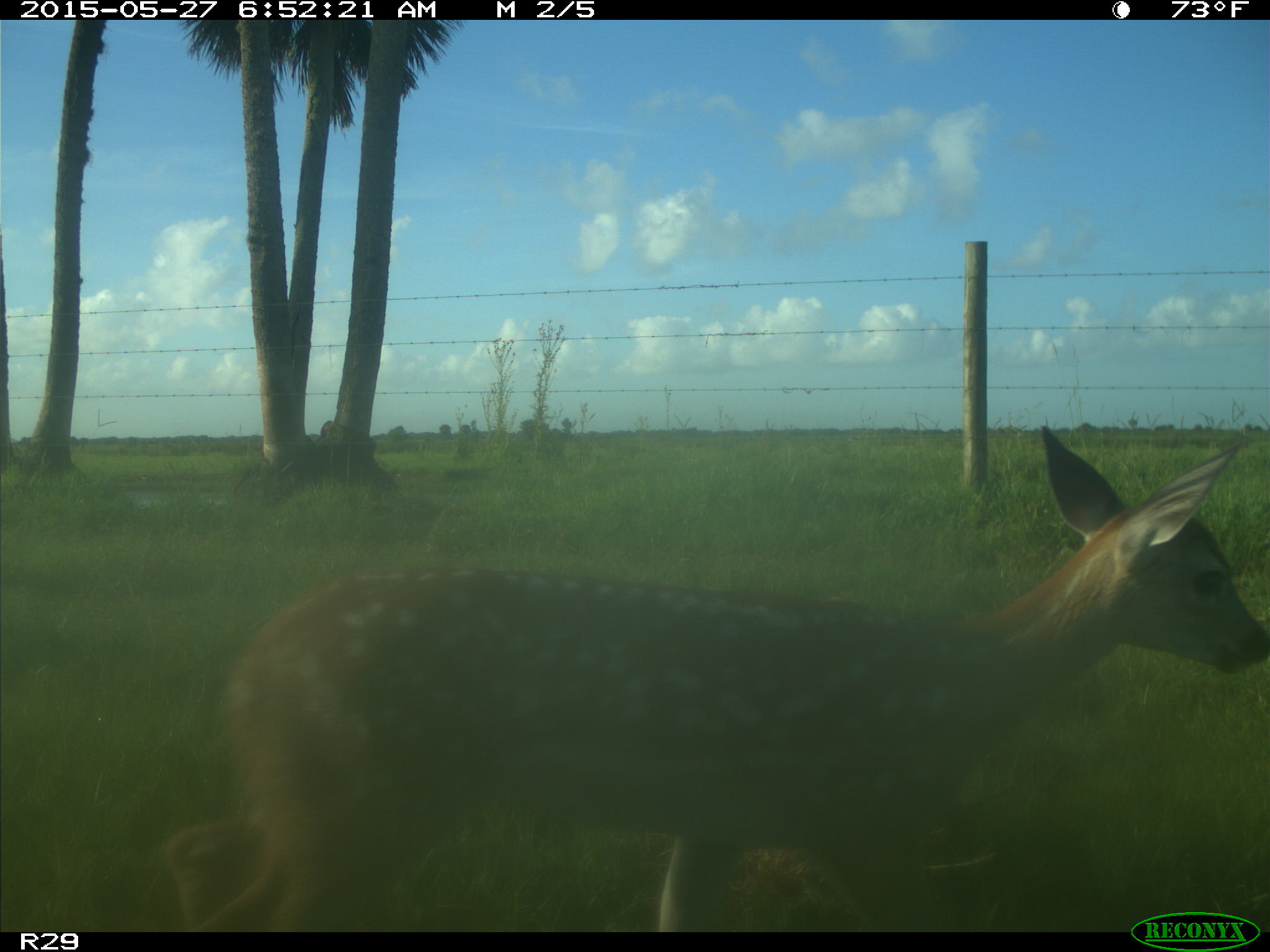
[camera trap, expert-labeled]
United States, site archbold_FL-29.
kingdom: Animalia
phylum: Chordata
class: Mammalia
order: Artiodactyla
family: Cervidae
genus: Odocoileus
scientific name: Odocoileus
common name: deer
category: unidentified deer